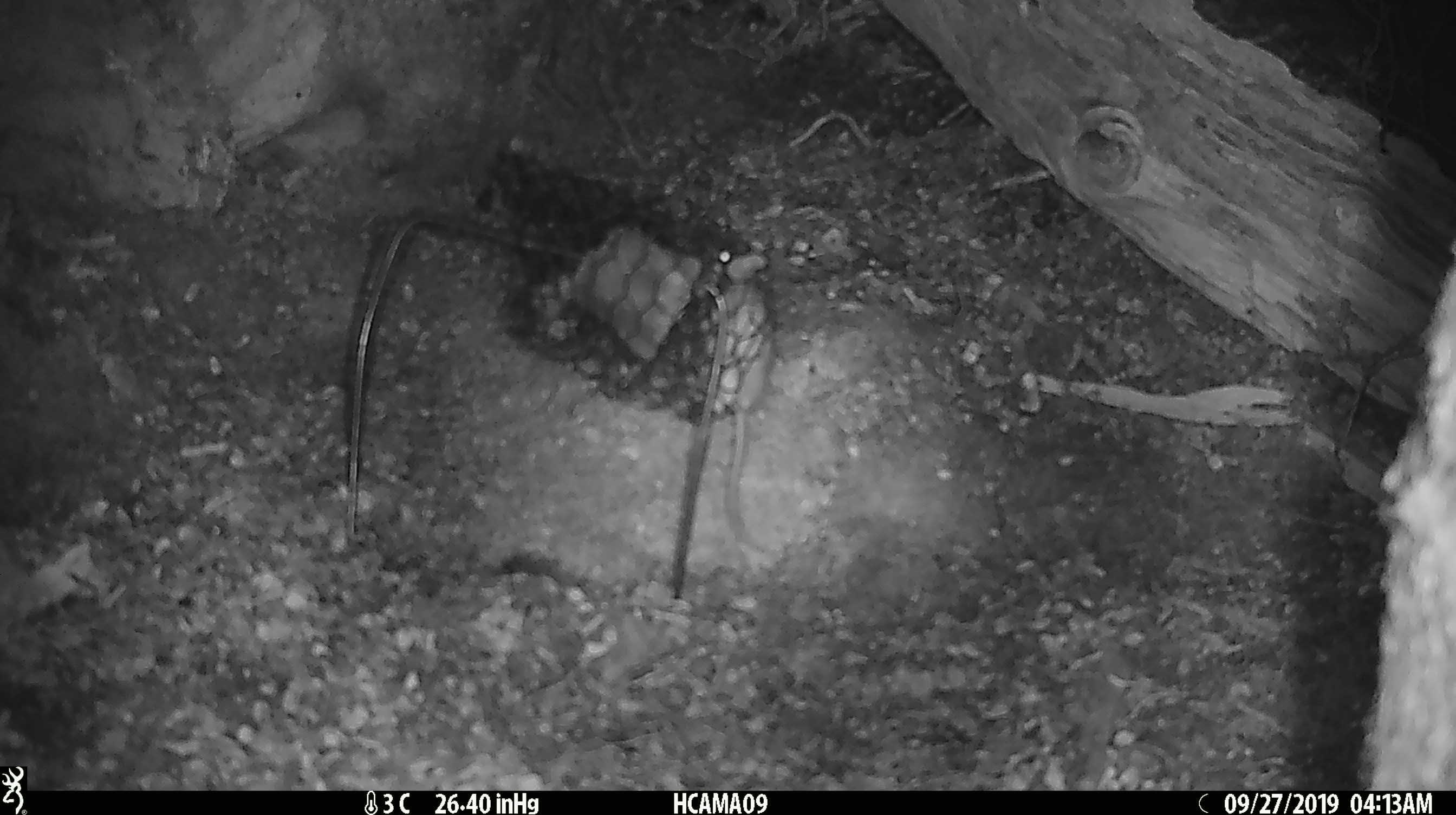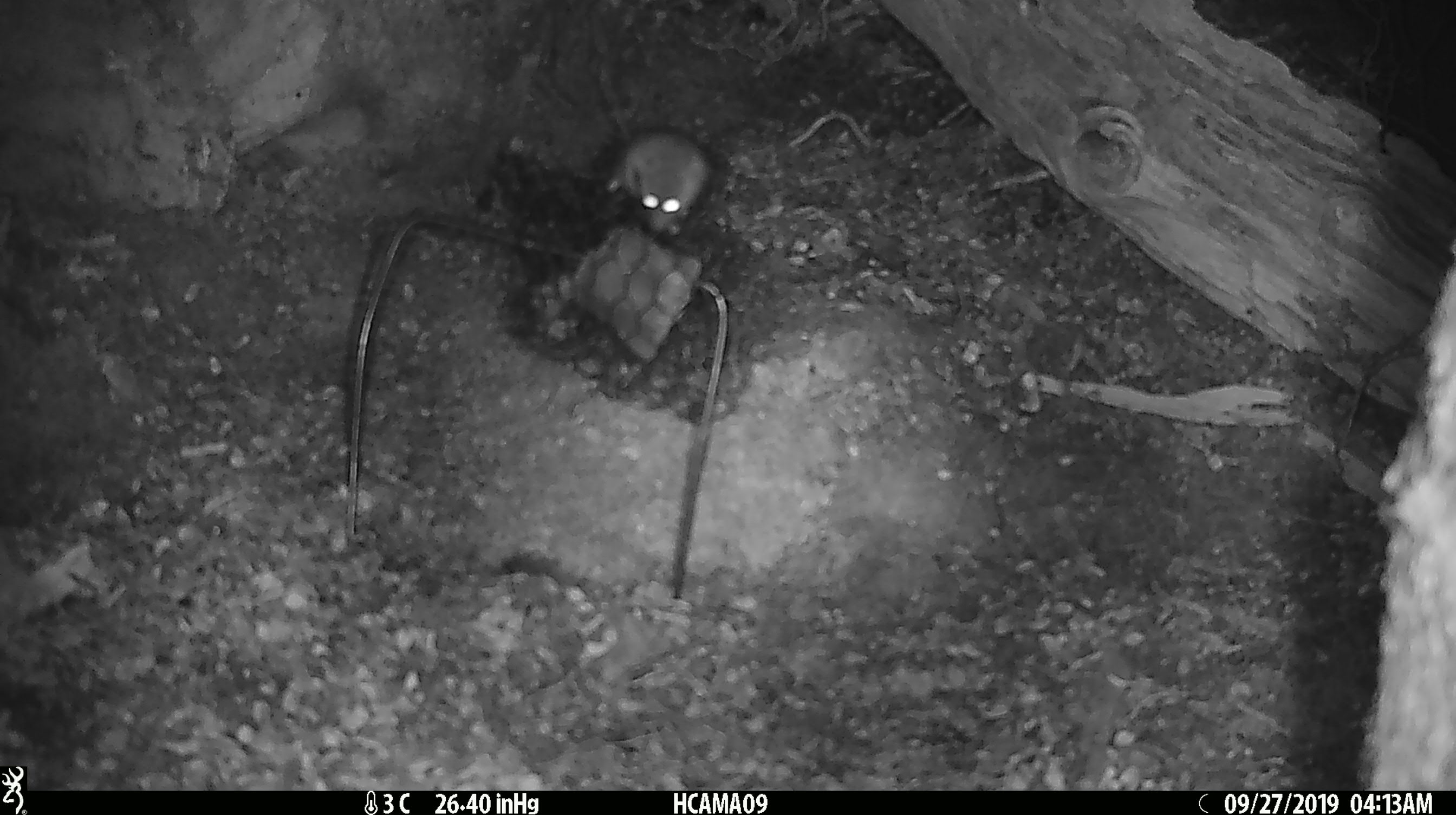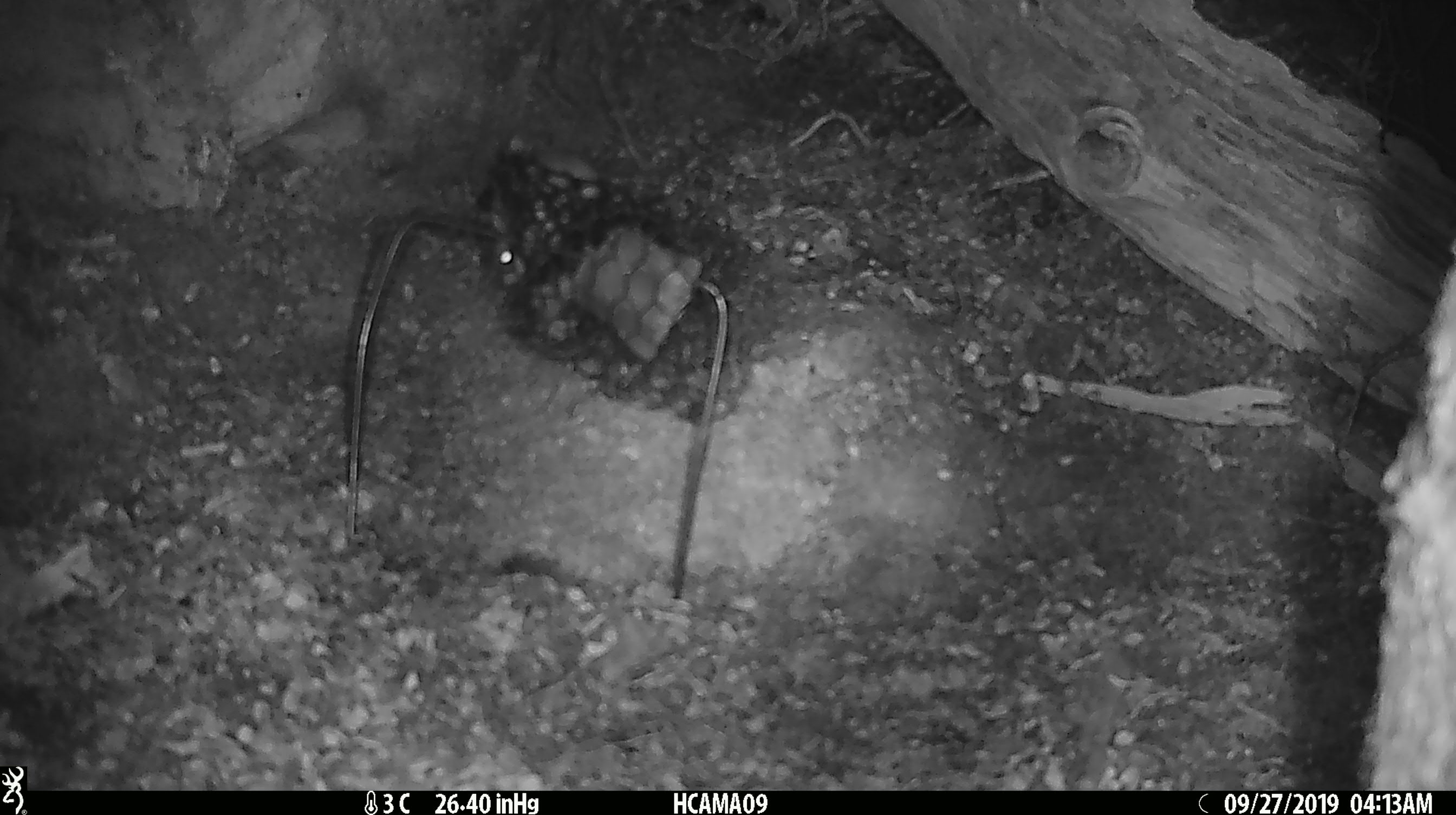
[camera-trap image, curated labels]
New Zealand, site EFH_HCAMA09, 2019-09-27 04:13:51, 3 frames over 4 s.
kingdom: Animalia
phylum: Chordata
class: Mammalia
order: Rodentia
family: Muridae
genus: Mus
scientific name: Mus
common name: mouse